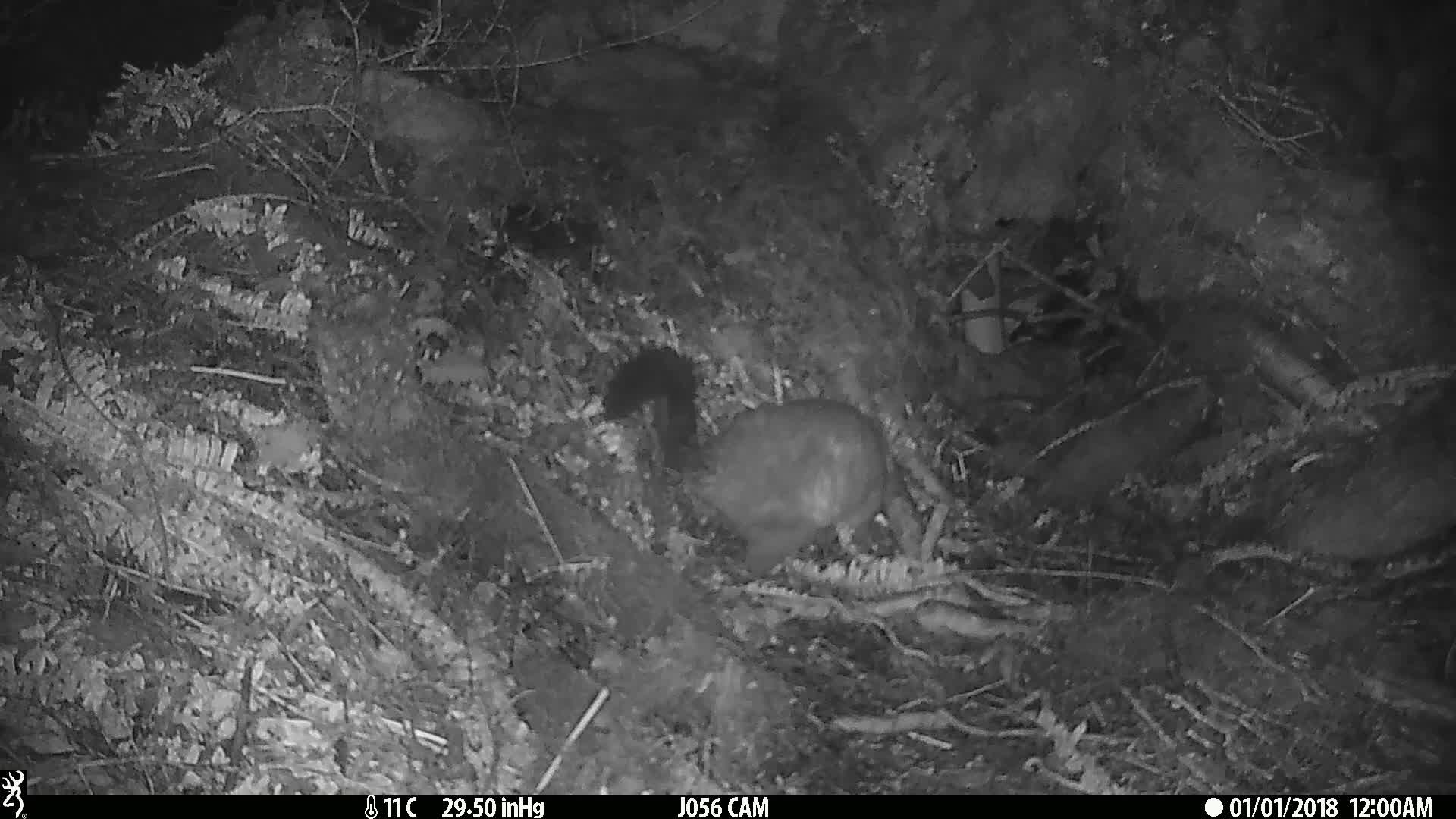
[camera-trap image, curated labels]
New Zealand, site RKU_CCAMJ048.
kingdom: Animalia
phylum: Chordata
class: Mammalia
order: Diprotodontia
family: Phalangeridae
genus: Trichosurus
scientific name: Trichosurus vulpecula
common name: common brushtail possum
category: possum